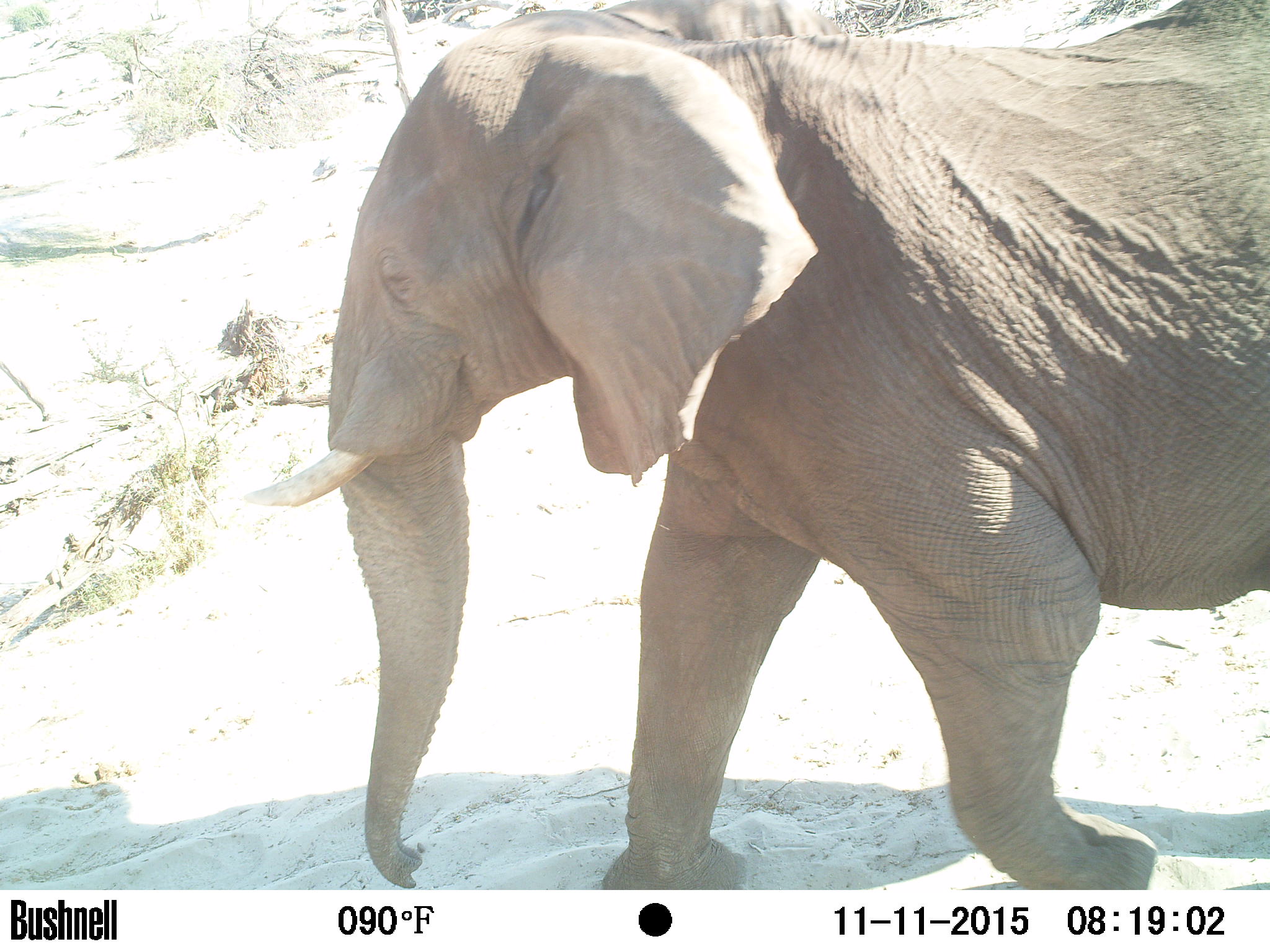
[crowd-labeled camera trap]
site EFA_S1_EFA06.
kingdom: Animalia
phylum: Chordata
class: Mammalia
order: Proboscidea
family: Elephantidae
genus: Loxodonta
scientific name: Loxodonta africana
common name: african bush elephant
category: elephant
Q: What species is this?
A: Elephant (african bush elephant) (Loxodonta africana).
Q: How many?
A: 1.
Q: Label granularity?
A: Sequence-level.